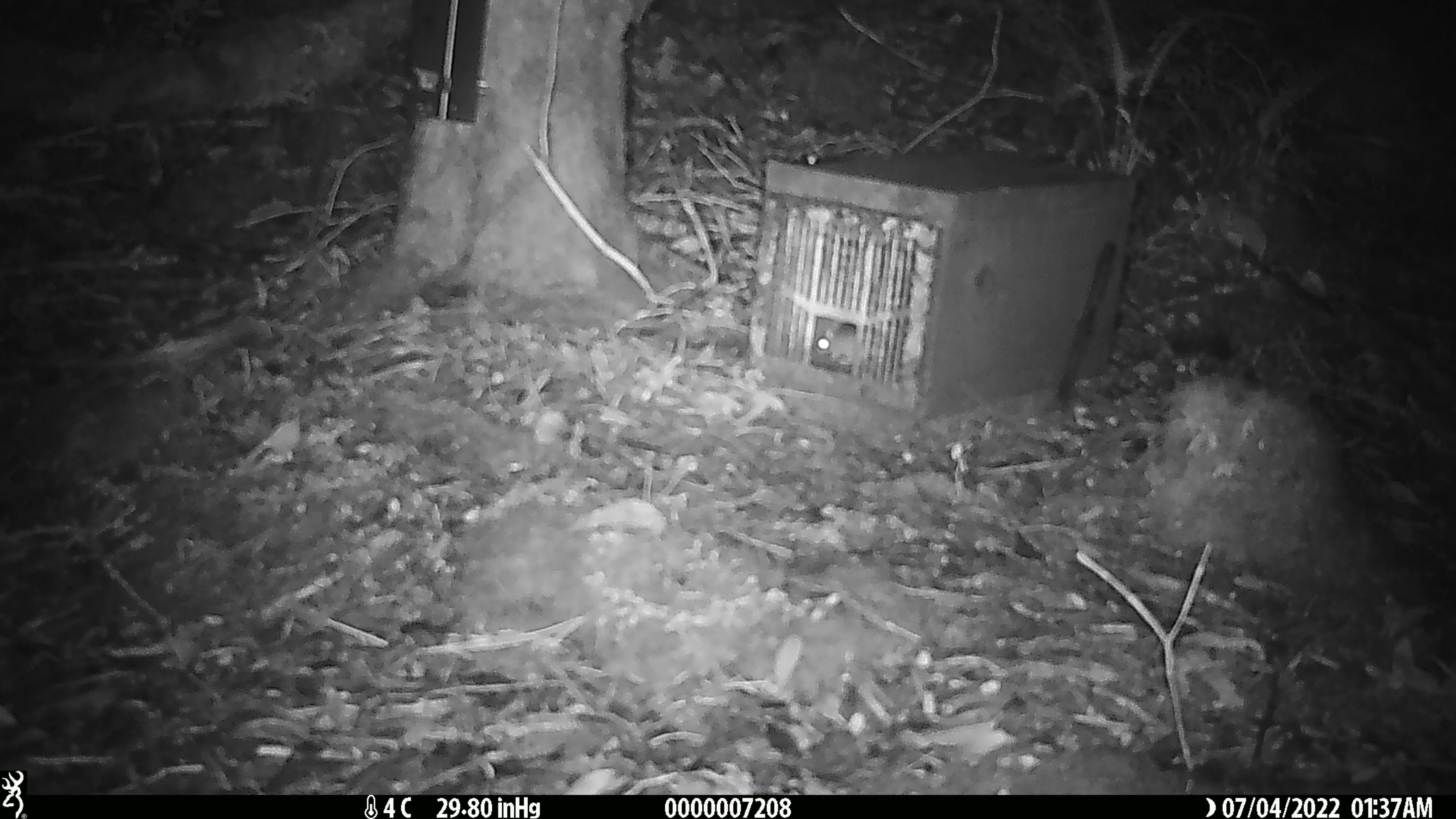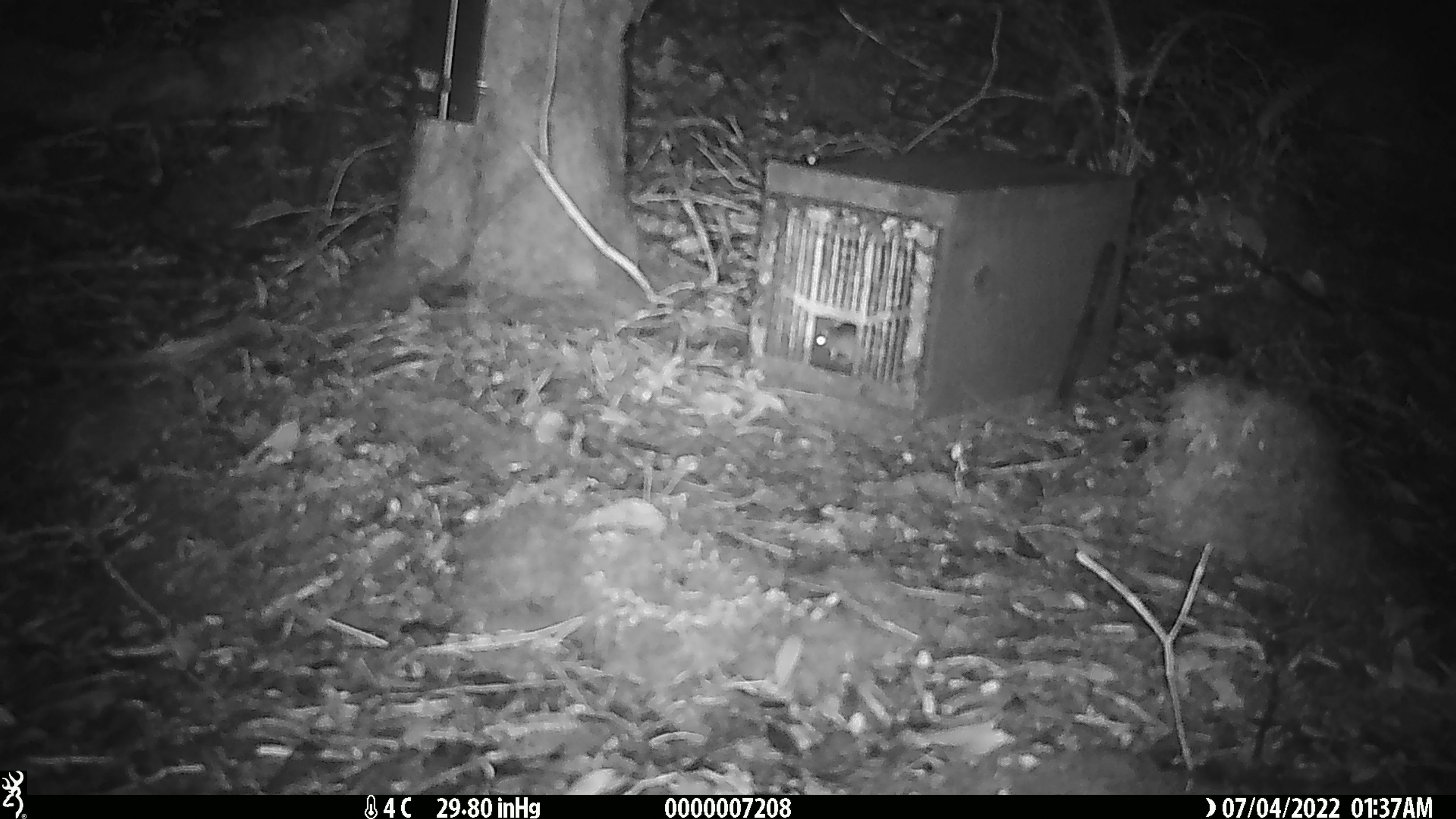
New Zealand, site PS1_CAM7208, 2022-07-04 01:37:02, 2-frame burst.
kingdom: Animalia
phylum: Chordata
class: Mammalia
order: Rodentia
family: Muridae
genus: Mus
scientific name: Mus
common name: mouse